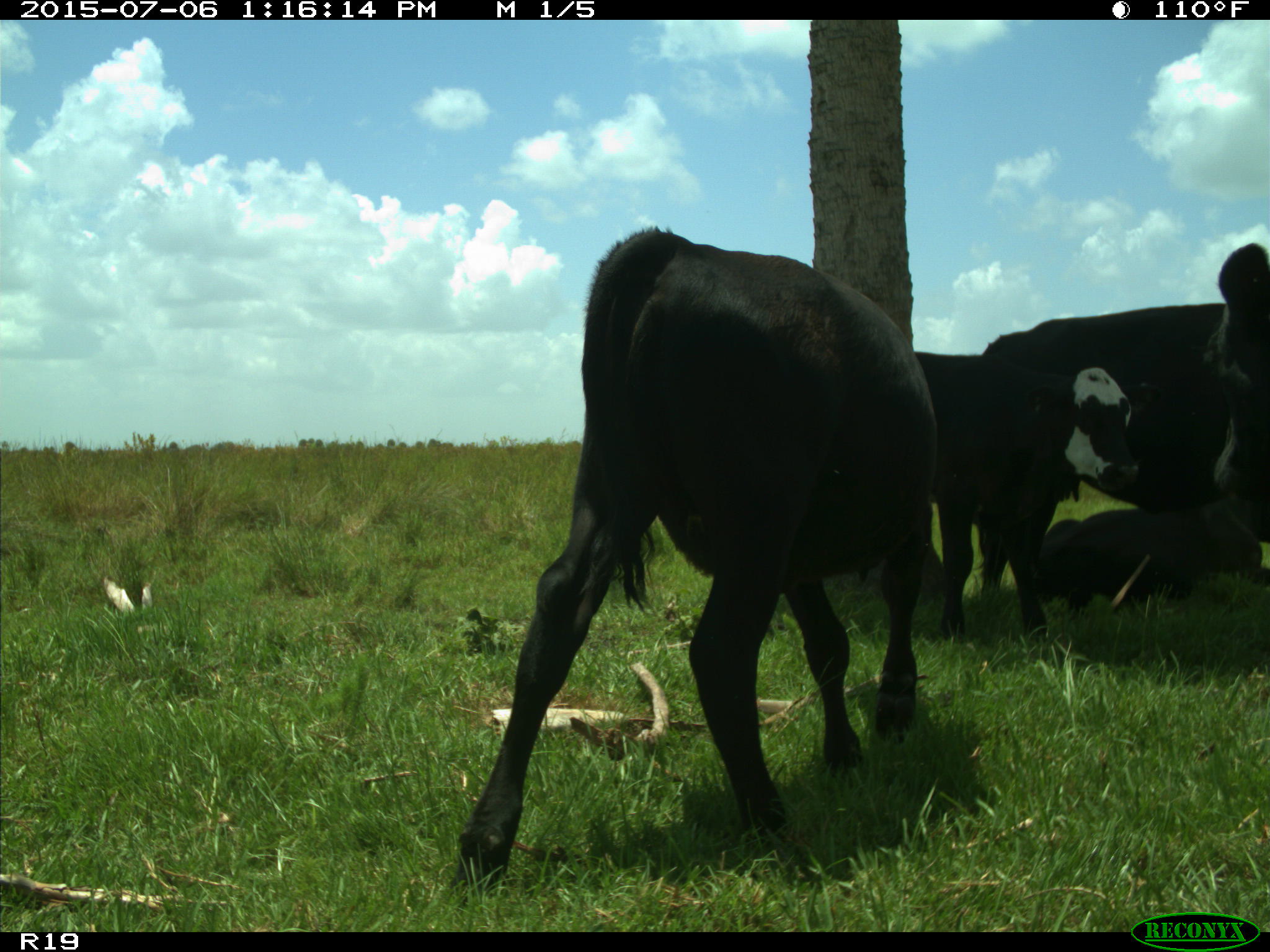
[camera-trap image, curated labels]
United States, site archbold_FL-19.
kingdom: Animalia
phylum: Chordata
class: Mammalia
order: Artiodactyla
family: Bovidae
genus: Bos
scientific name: Bos taurus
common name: domestic cow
Bos taurus (domestic cow).